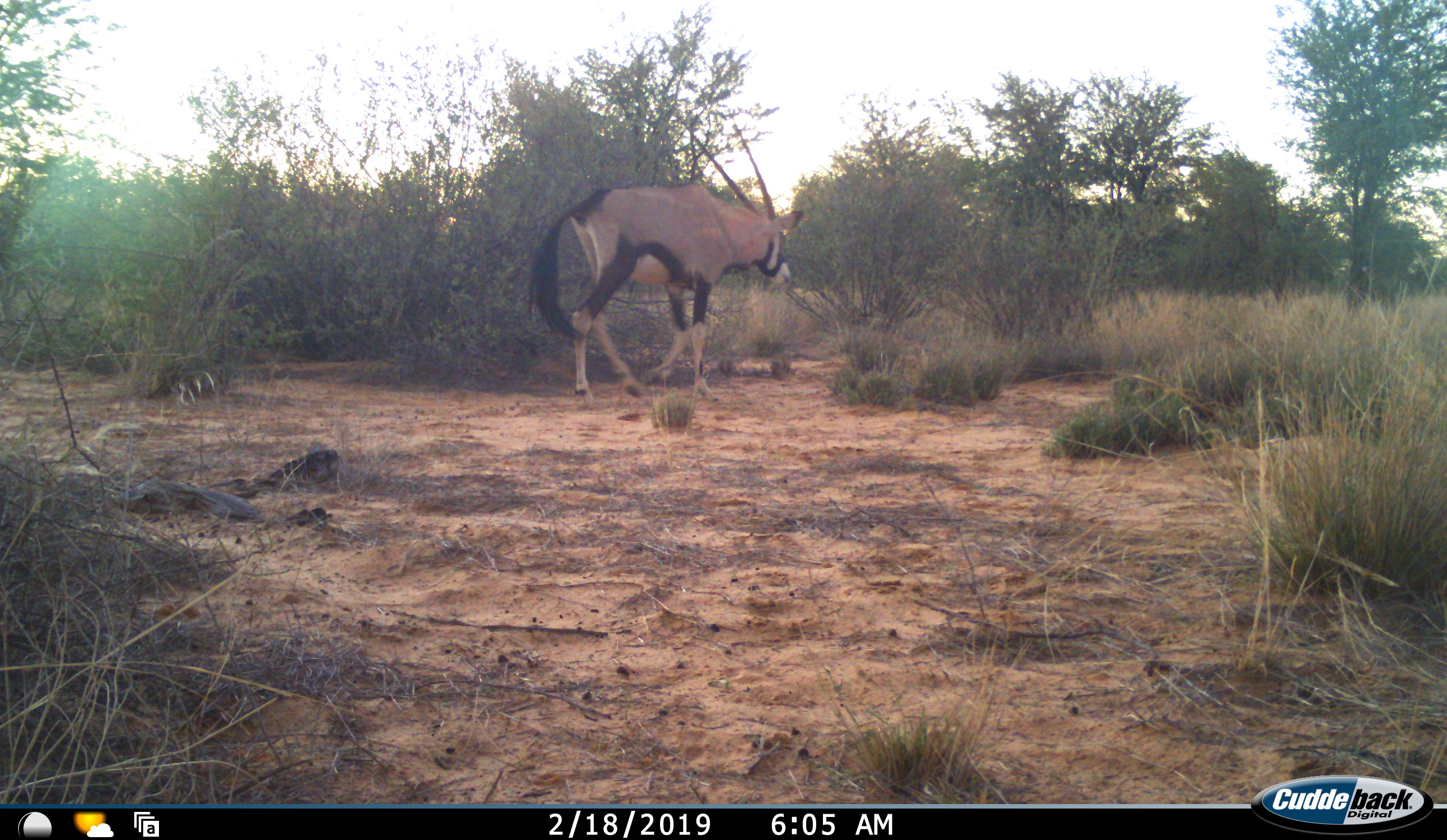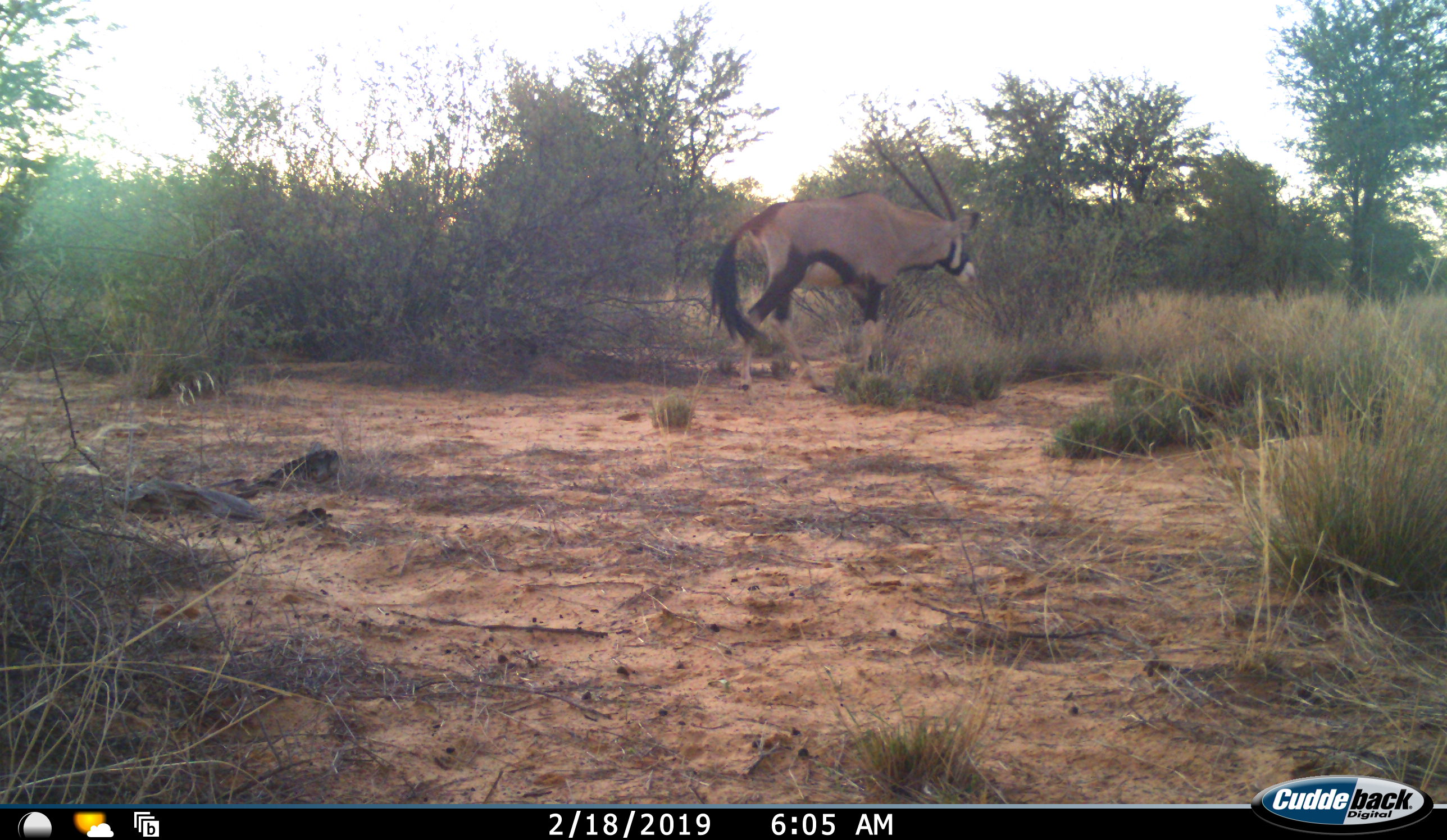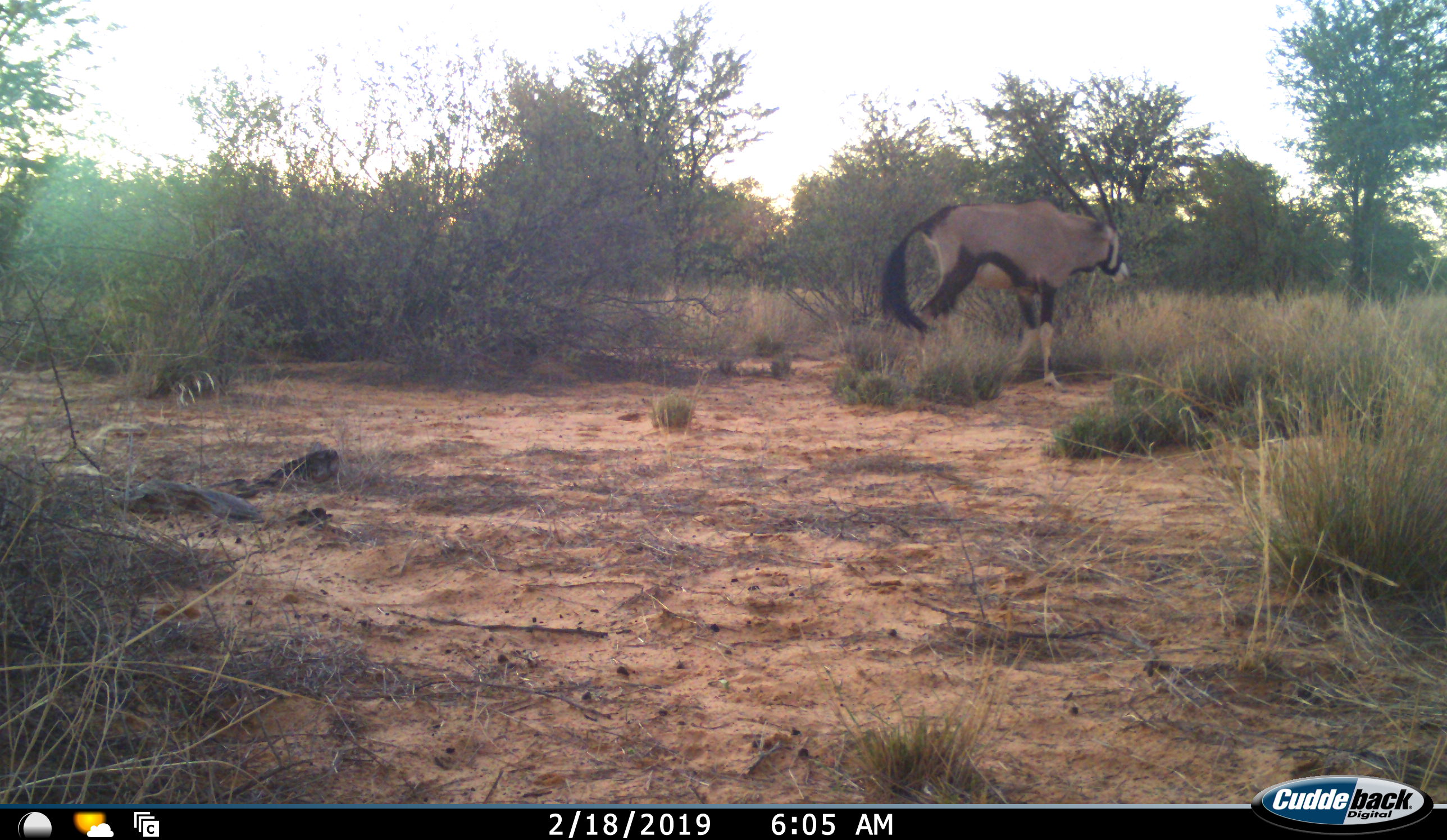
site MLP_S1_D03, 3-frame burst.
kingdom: Animalia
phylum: Chordata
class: Mammalia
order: Artiodactyla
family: Bovidae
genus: Oryx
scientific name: Oryx gazella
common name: gemsbok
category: oryx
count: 1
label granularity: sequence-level